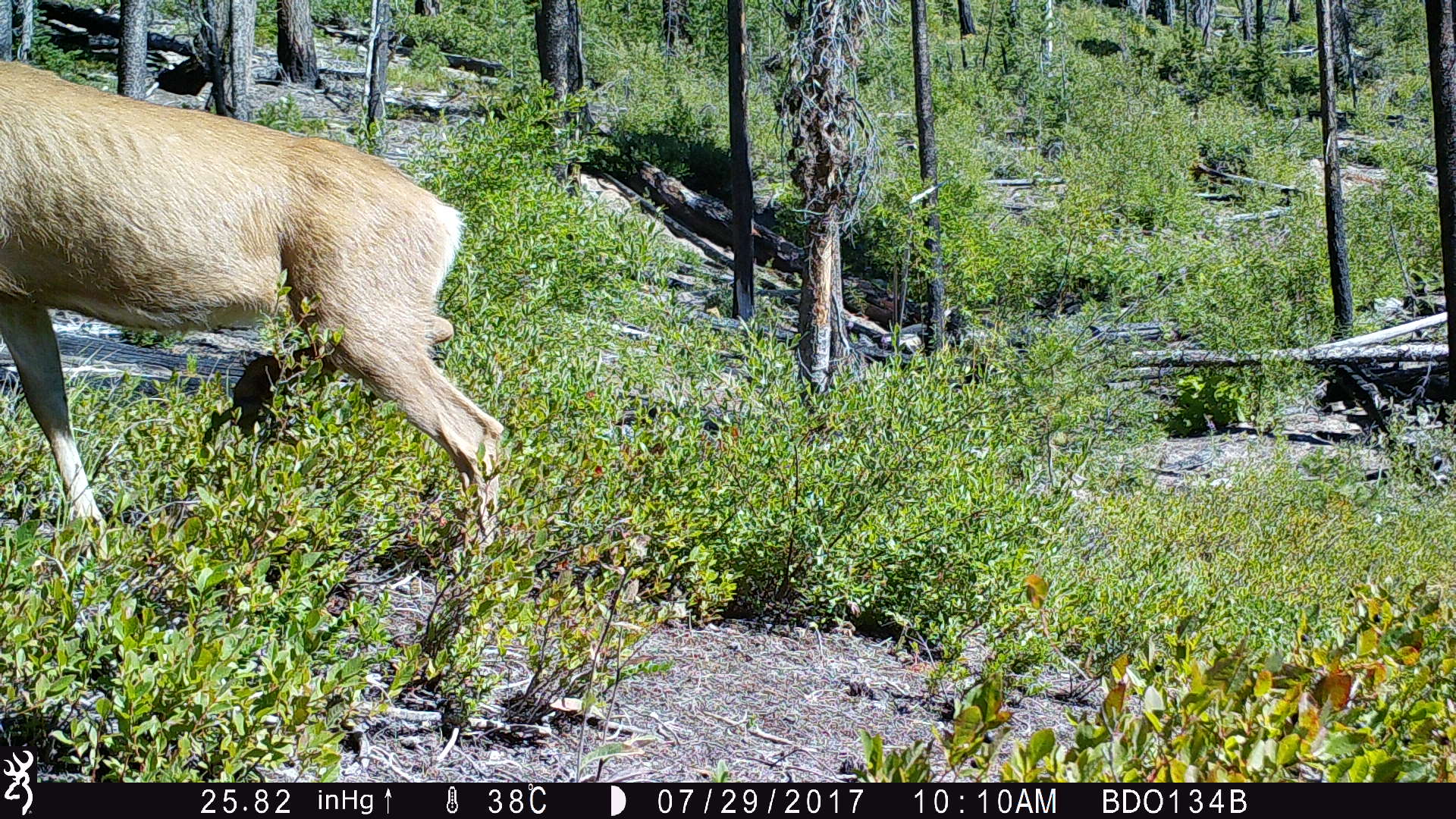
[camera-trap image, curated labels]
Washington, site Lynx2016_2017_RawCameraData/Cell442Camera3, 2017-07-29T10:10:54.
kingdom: Animalia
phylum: Chordata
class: Mammalia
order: Artiodactyla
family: Cervidae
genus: Odocoileus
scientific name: Odocoileus hemionus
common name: mule deer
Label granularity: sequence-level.